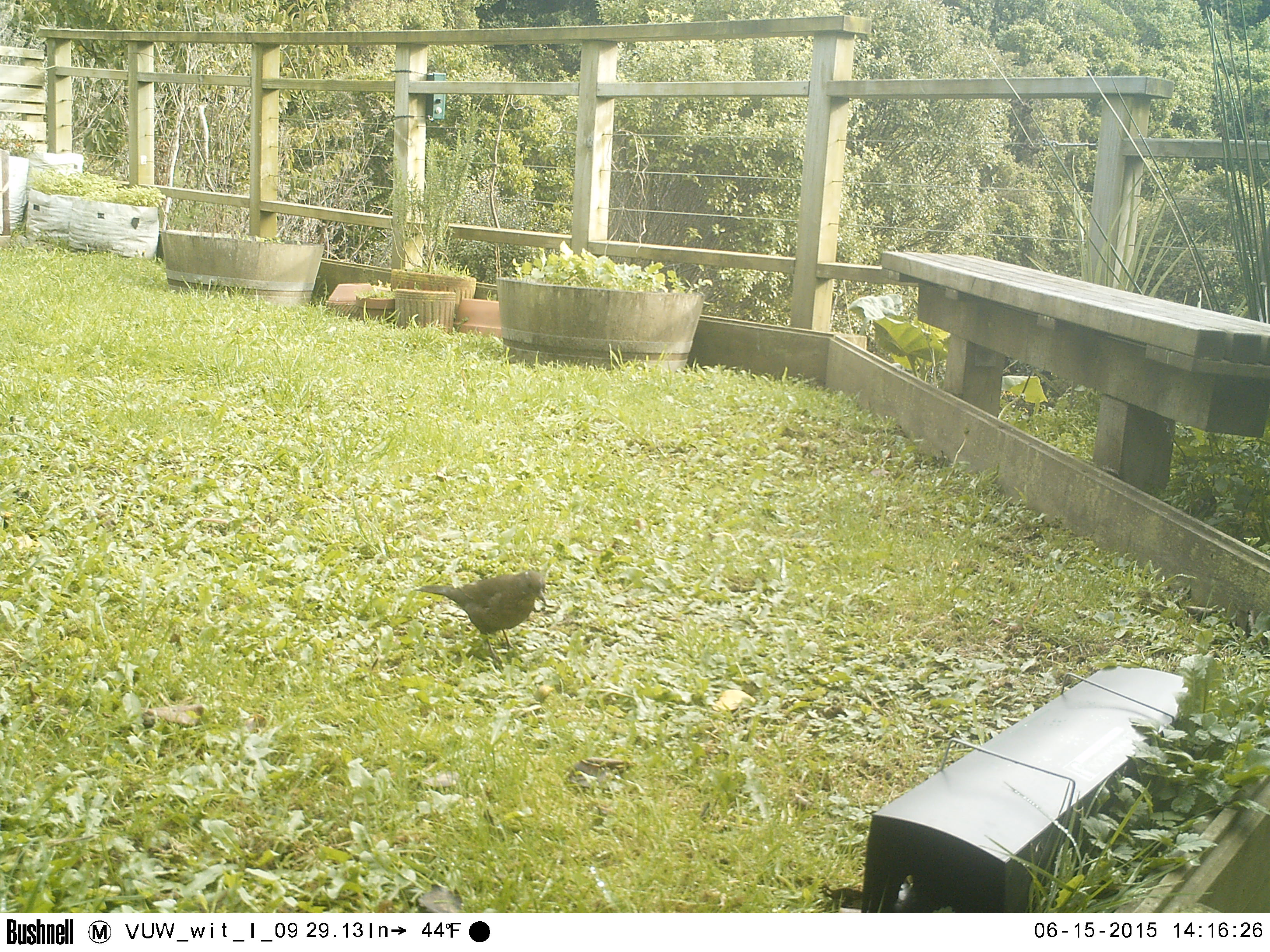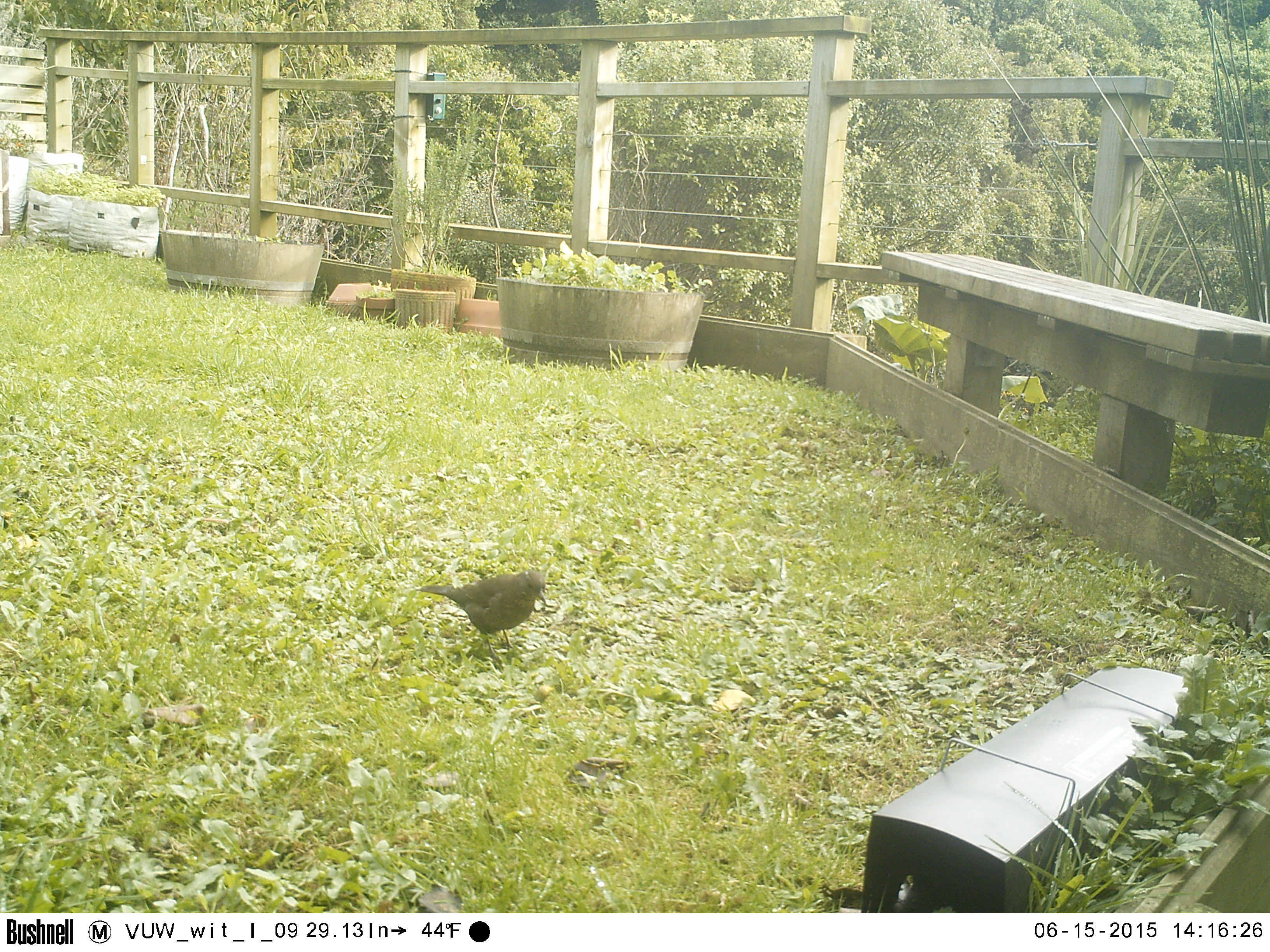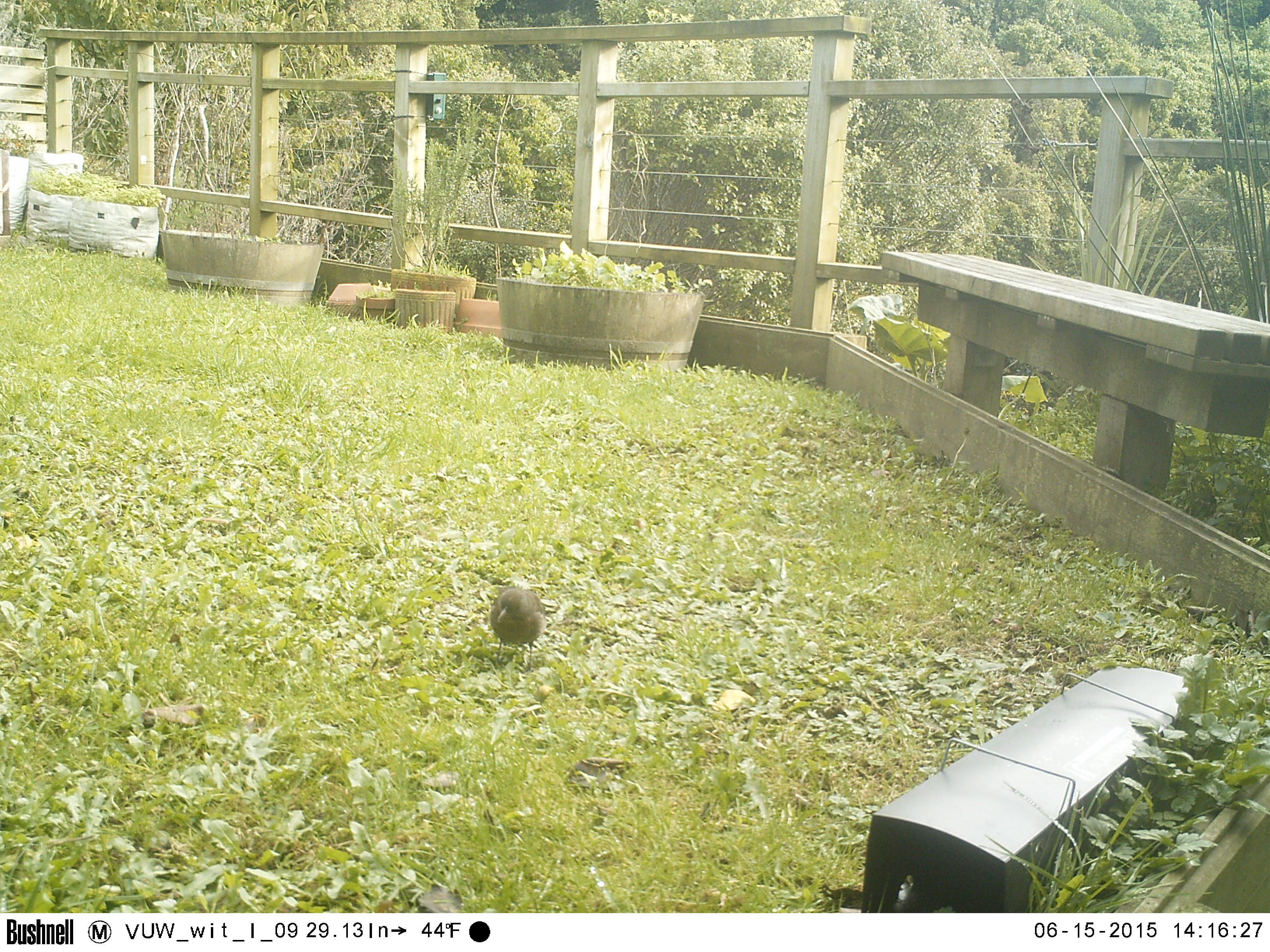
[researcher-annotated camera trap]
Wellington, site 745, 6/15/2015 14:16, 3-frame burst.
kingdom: Animalia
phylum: Chordata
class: Aves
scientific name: Aves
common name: bird